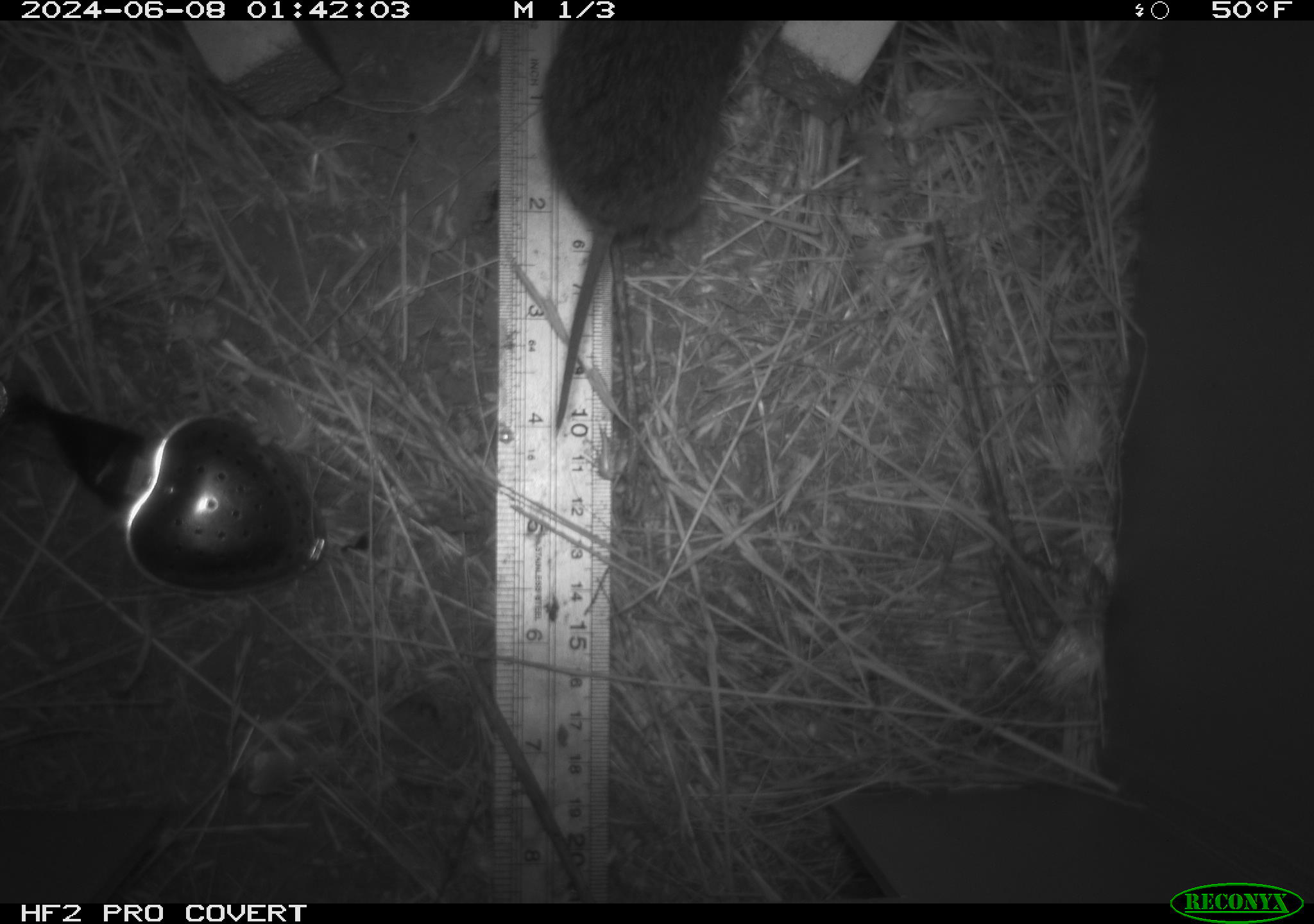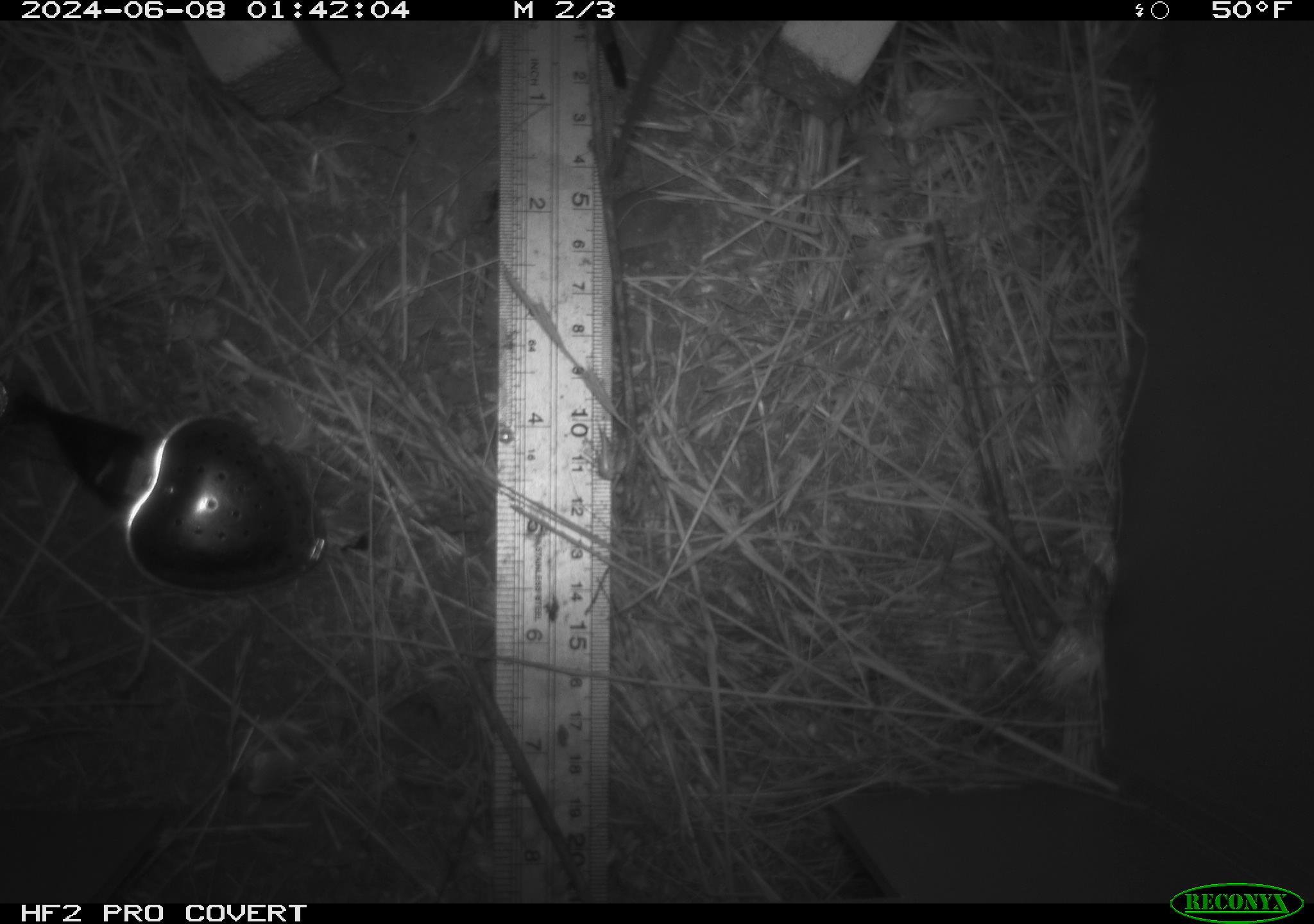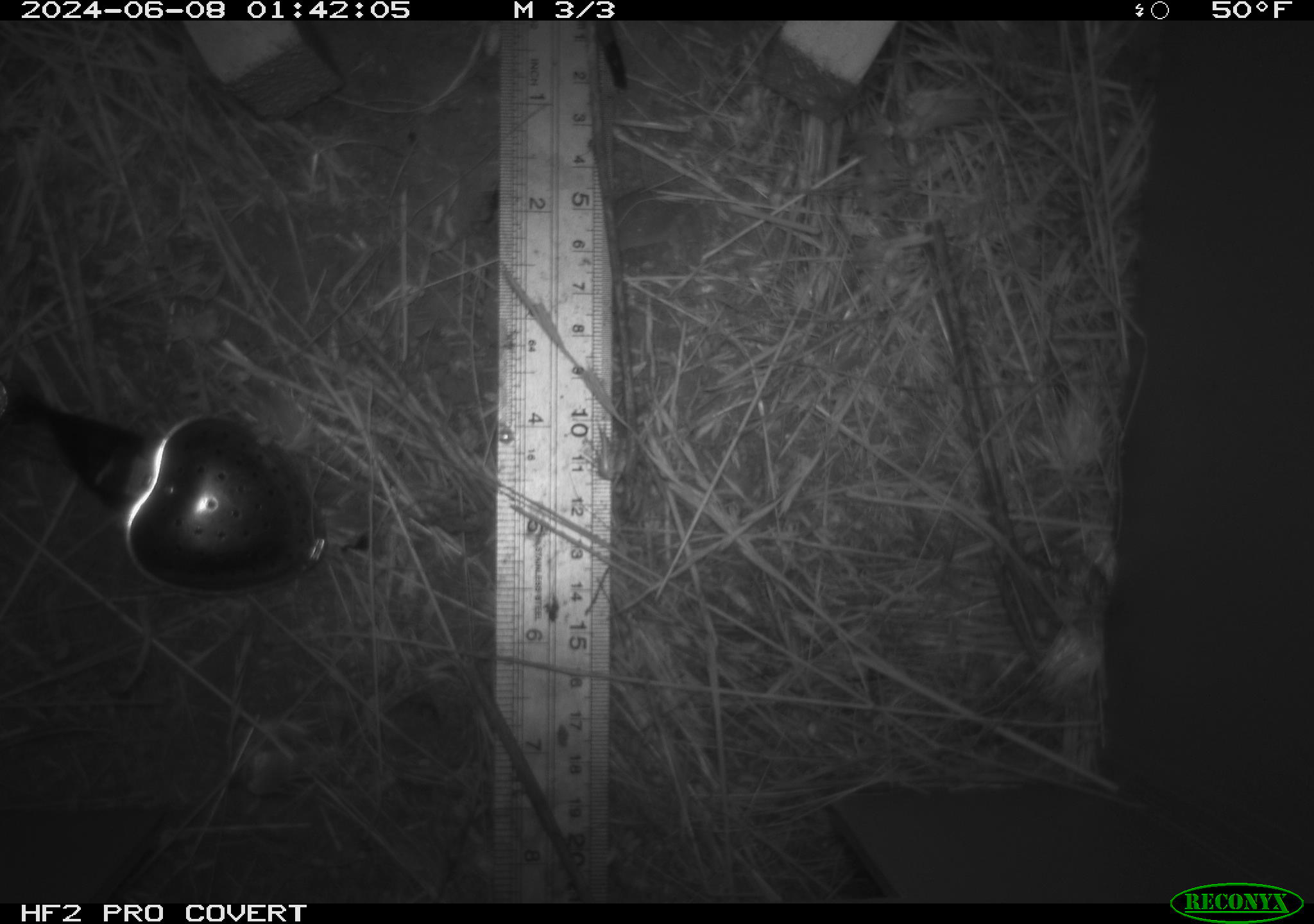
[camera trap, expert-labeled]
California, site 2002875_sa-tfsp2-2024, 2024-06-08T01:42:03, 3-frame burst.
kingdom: Animalia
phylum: Chordata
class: Mammalia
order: Rodentia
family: Cricetidae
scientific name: Arvicolinae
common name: voles, lemmings, and muskrats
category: arvicolinae subfamily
Arvicolinae subfamily (voles, lemmings, and muskrats) (Arvicolinae).